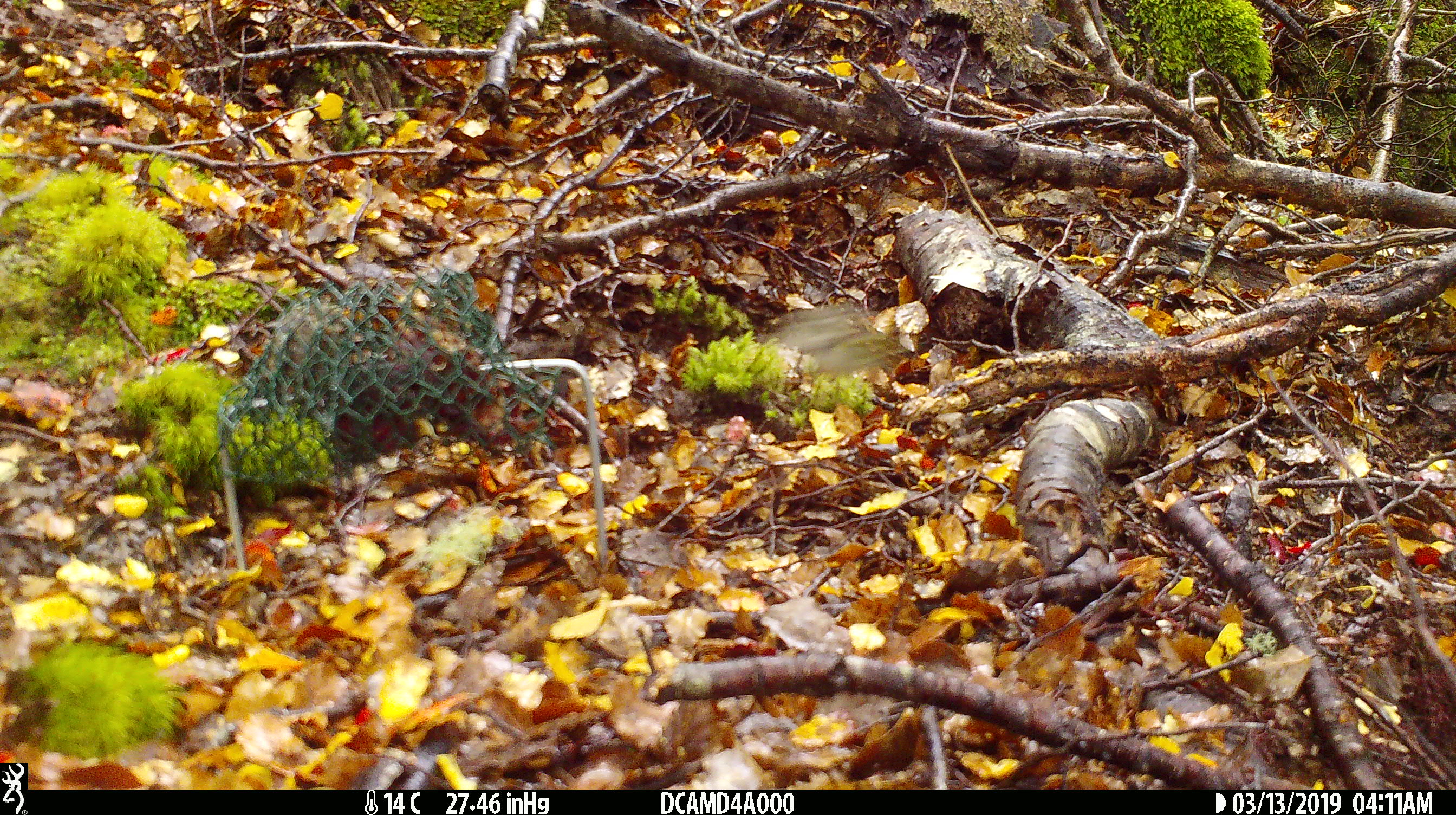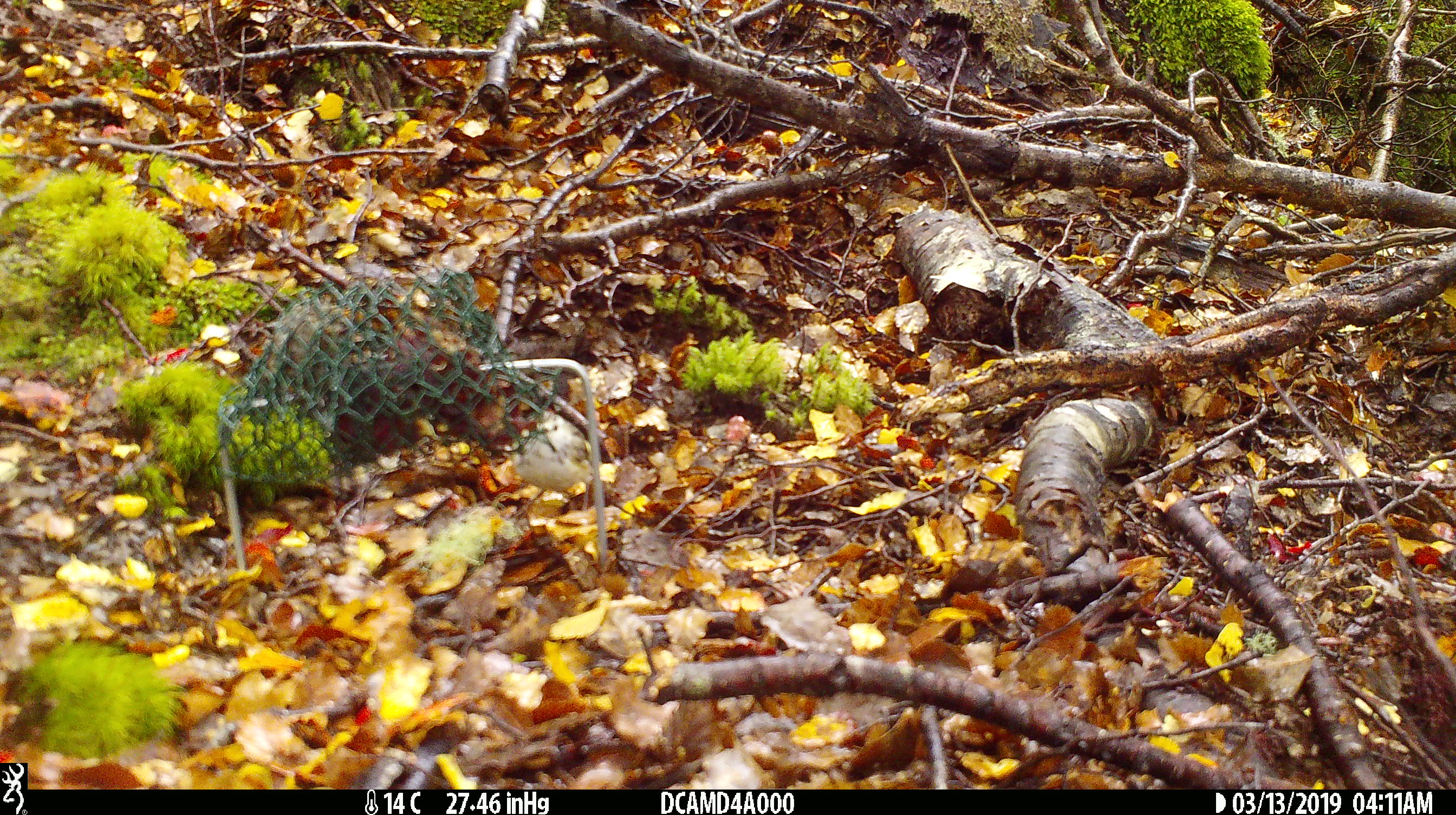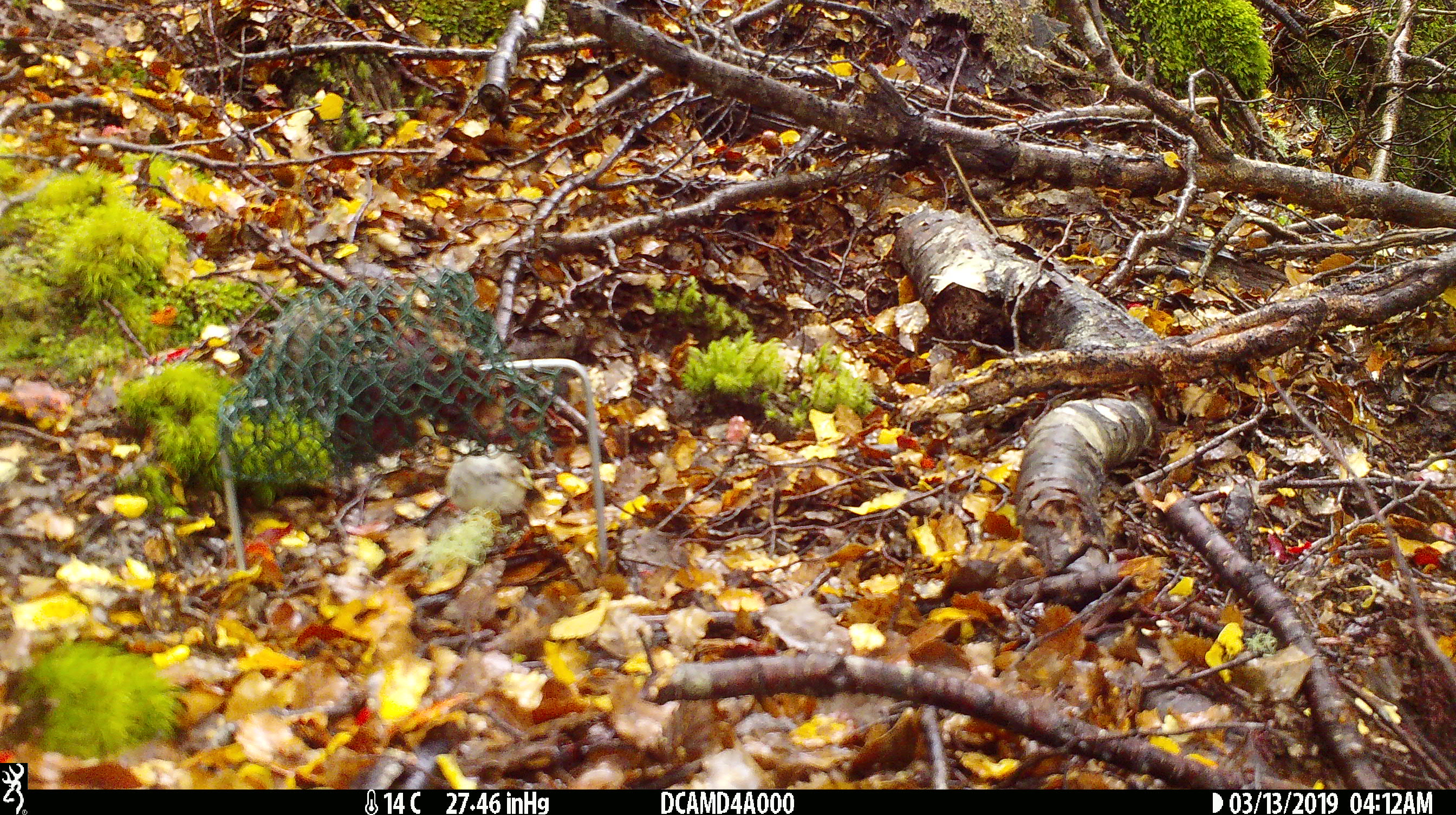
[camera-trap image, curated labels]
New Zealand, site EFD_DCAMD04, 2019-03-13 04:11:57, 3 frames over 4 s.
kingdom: Animalia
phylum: Chordata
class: Aves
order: Passeriformes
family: Acanthisittidae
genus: Acanthisitta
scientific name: Acanthisitta chloris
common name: rifleman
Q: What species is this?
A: Rifleman (Acanthisitta chloris).